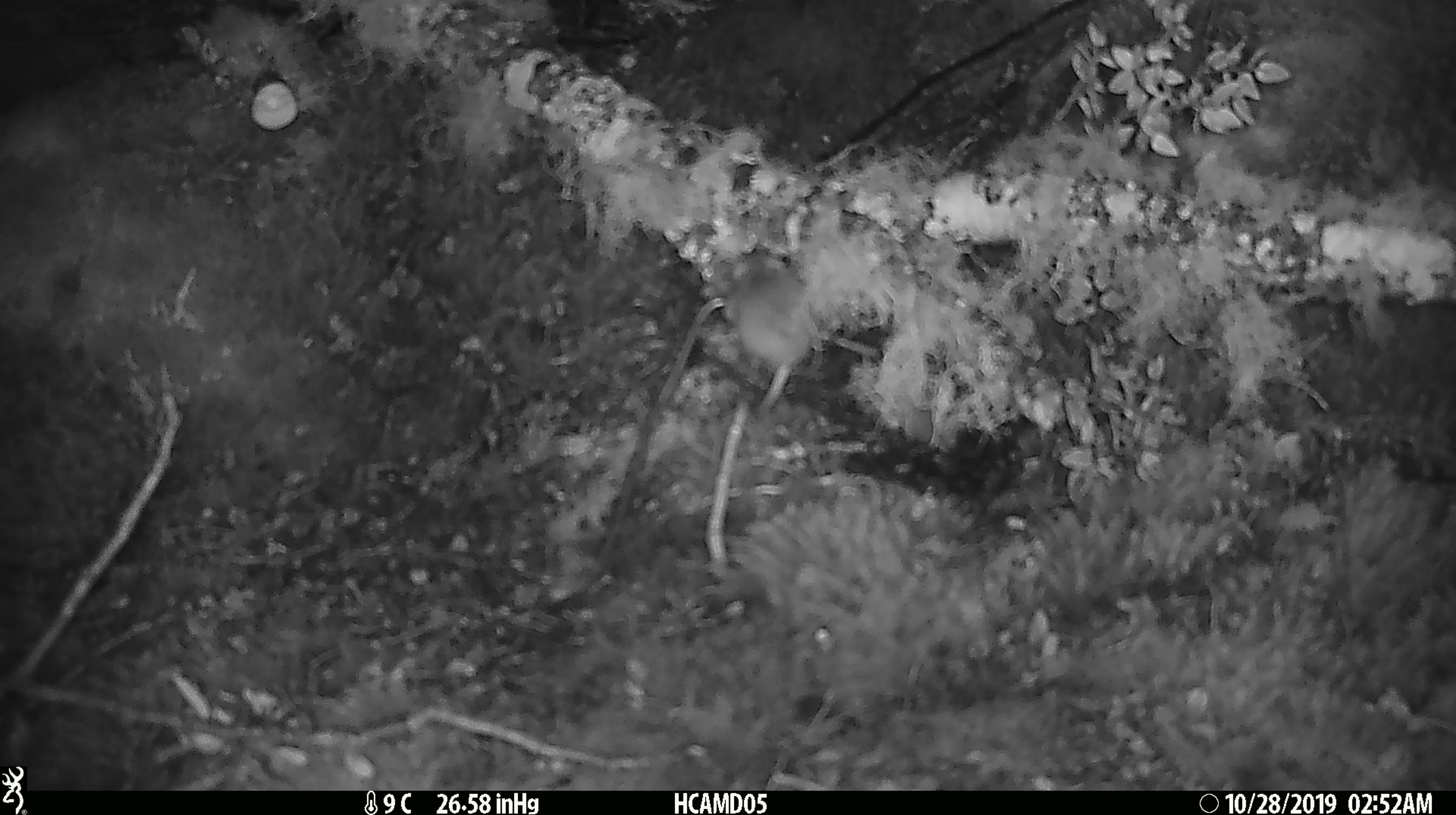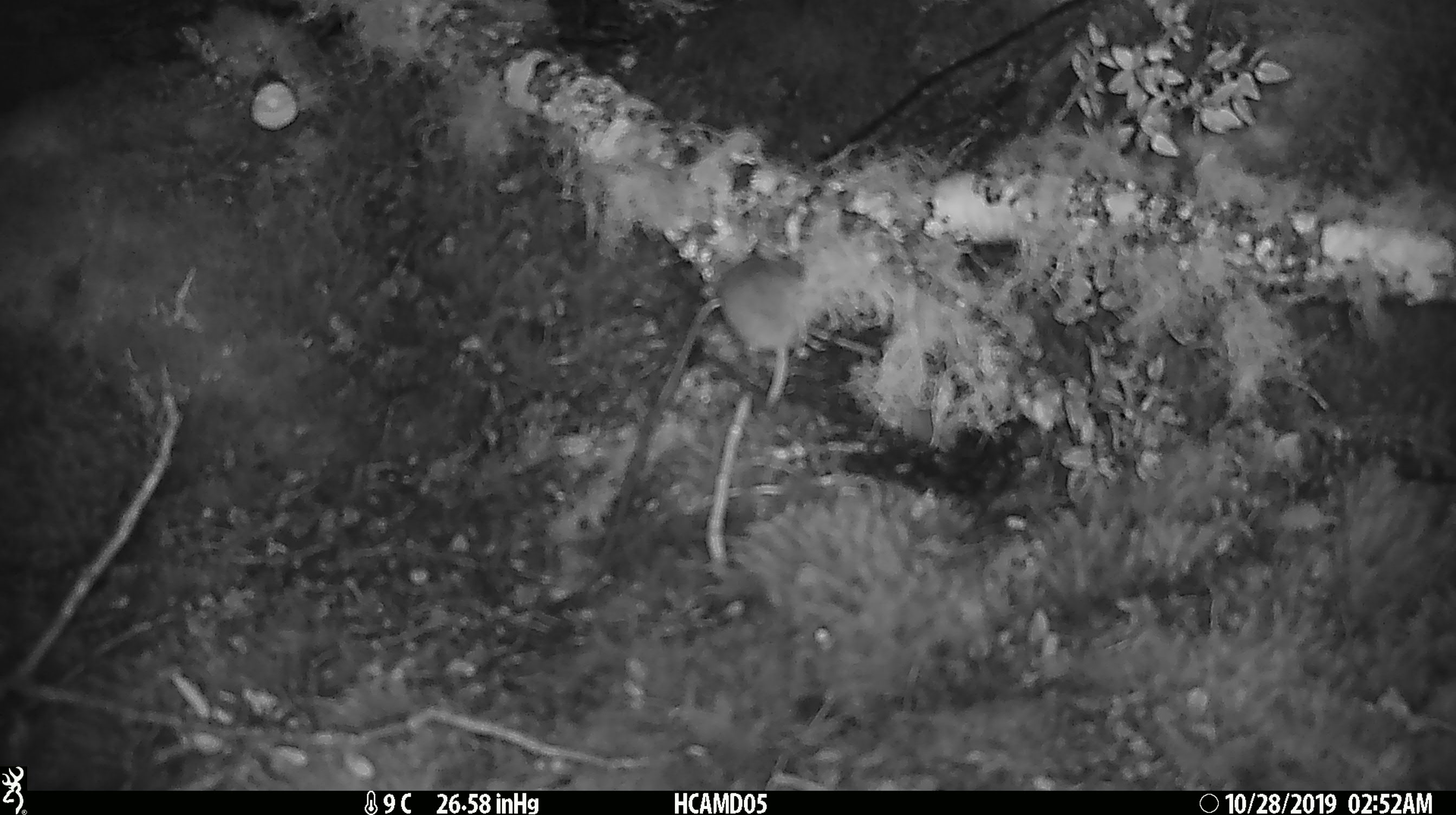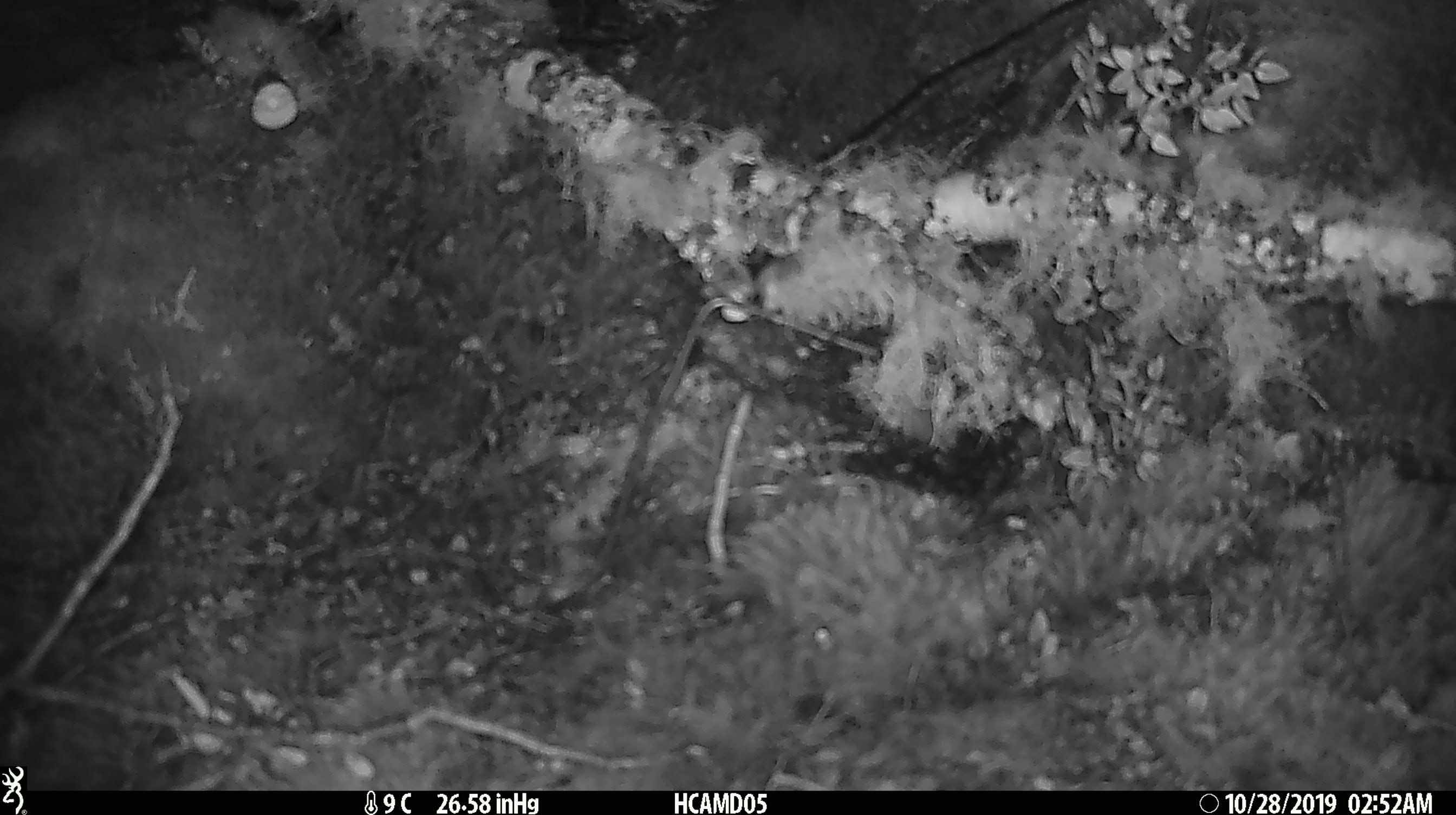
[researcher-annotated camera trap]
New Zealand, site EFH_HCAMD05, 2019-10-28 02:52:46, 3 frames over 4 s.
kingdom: Animalia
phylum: Chordata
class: Mammalia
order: Rodentia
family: Muridae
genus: Mus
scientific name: Mus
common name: mouse